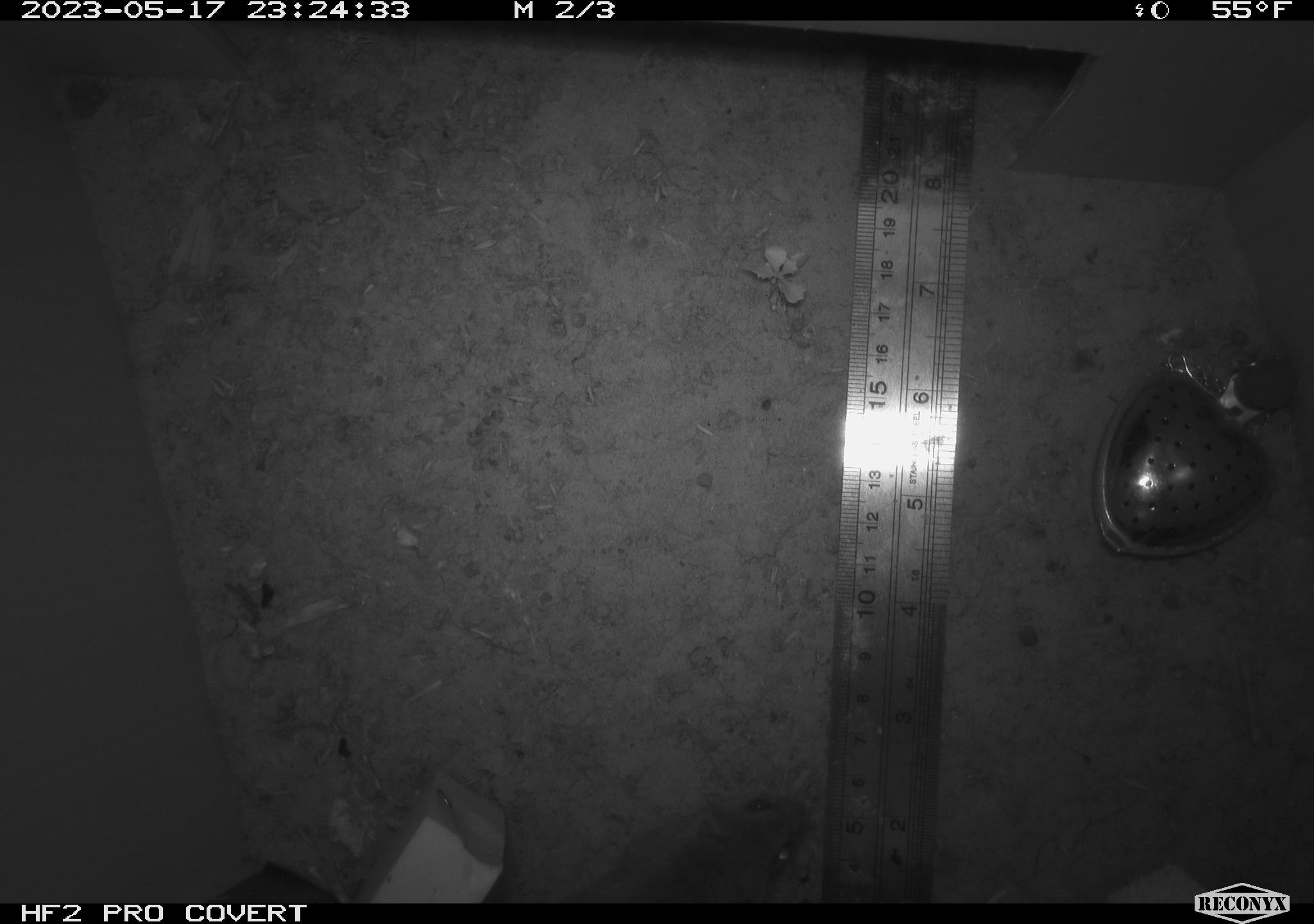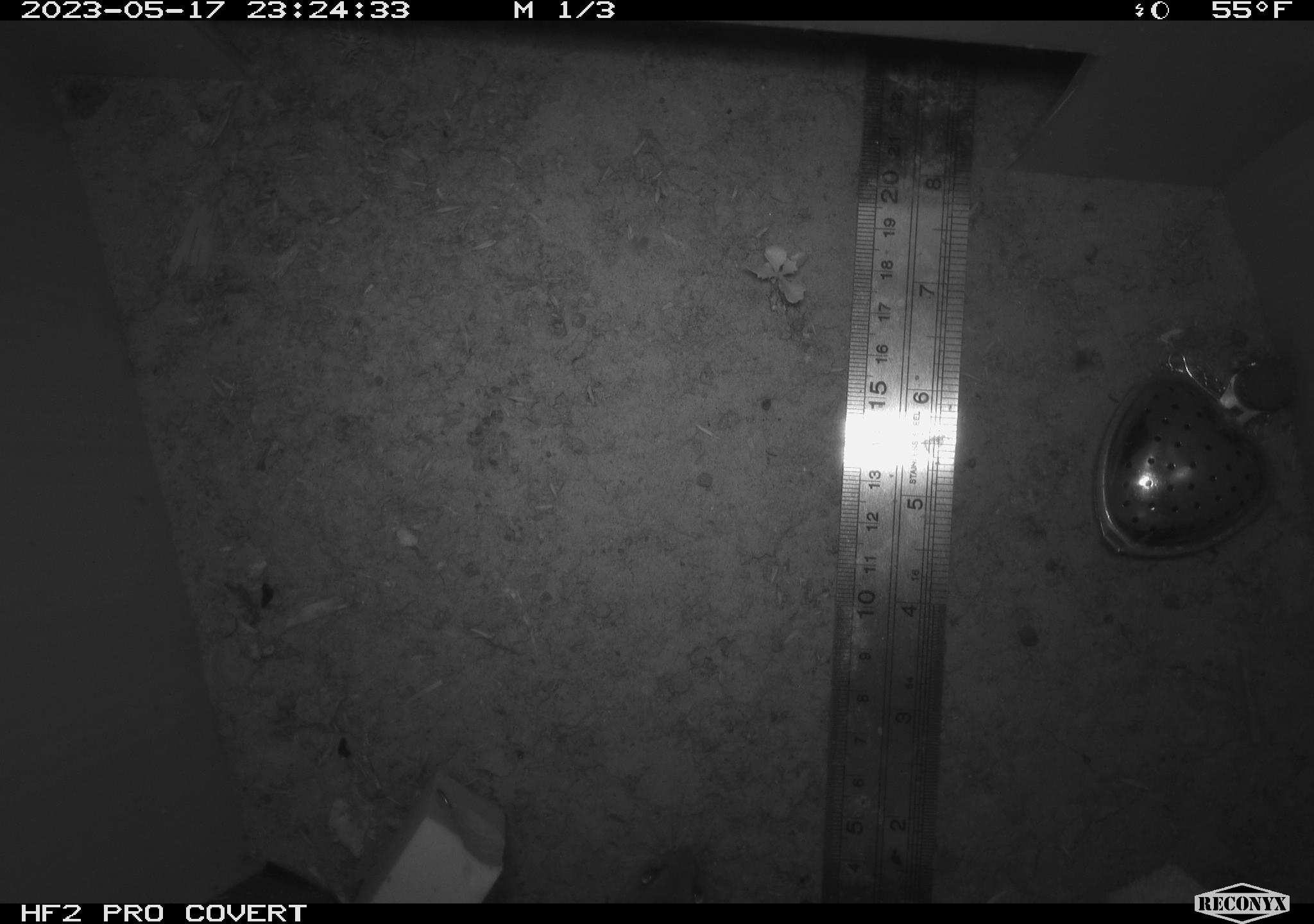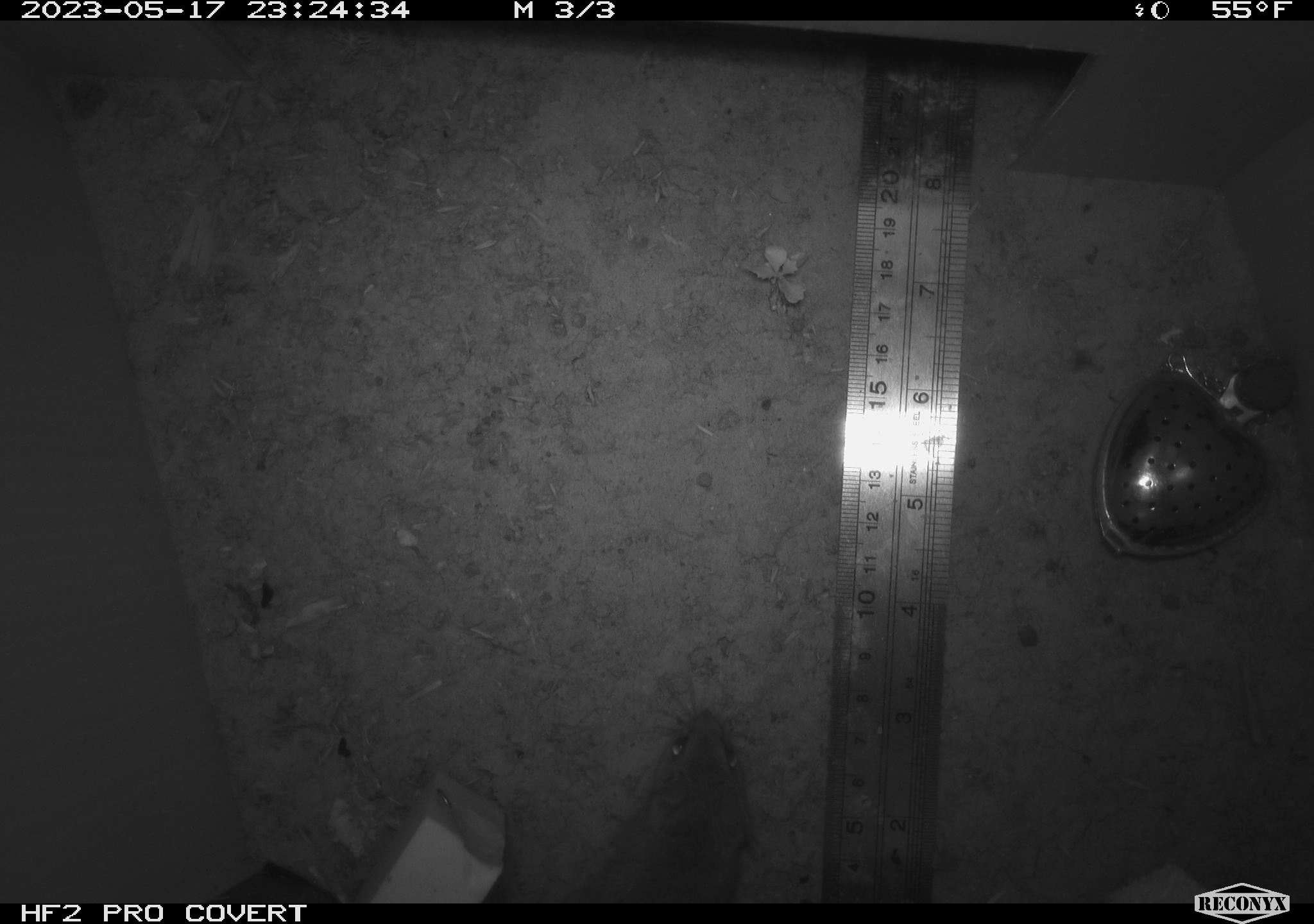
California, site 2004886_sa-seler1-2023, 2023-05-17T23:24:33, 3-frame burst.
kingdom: Animalia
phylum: Chordata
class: Mammalia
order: Rodentia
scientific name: Rodentia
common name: mouse species